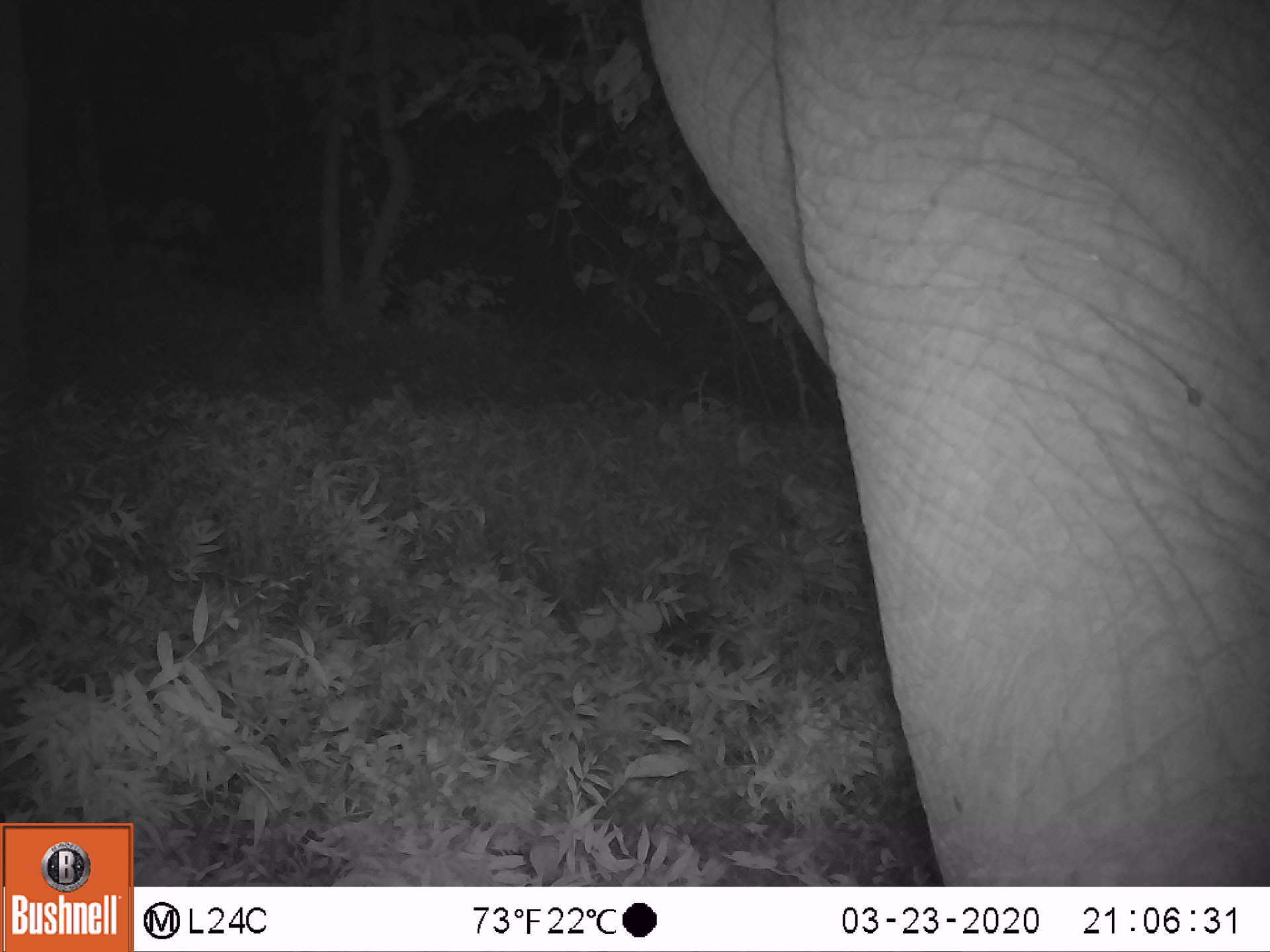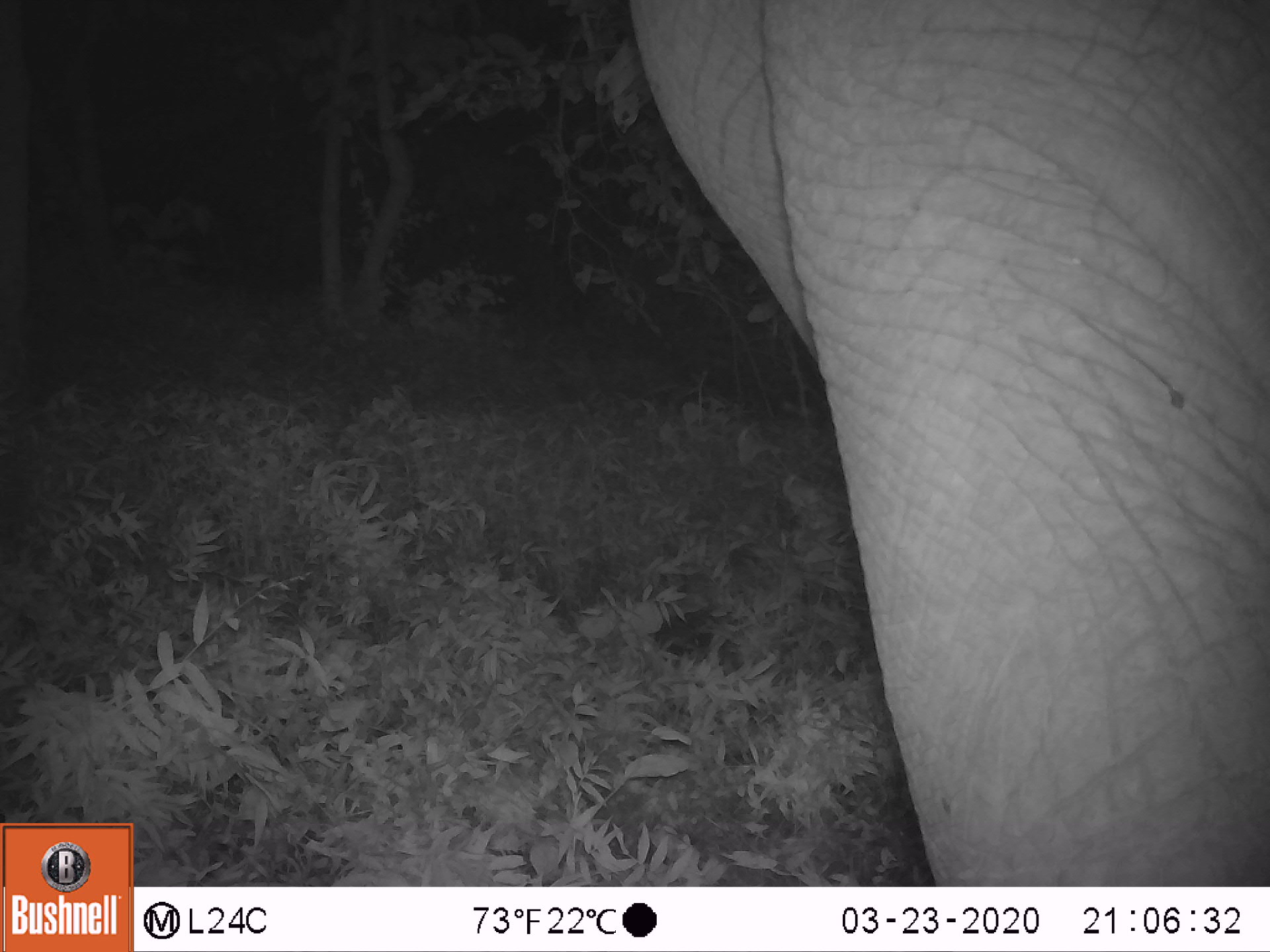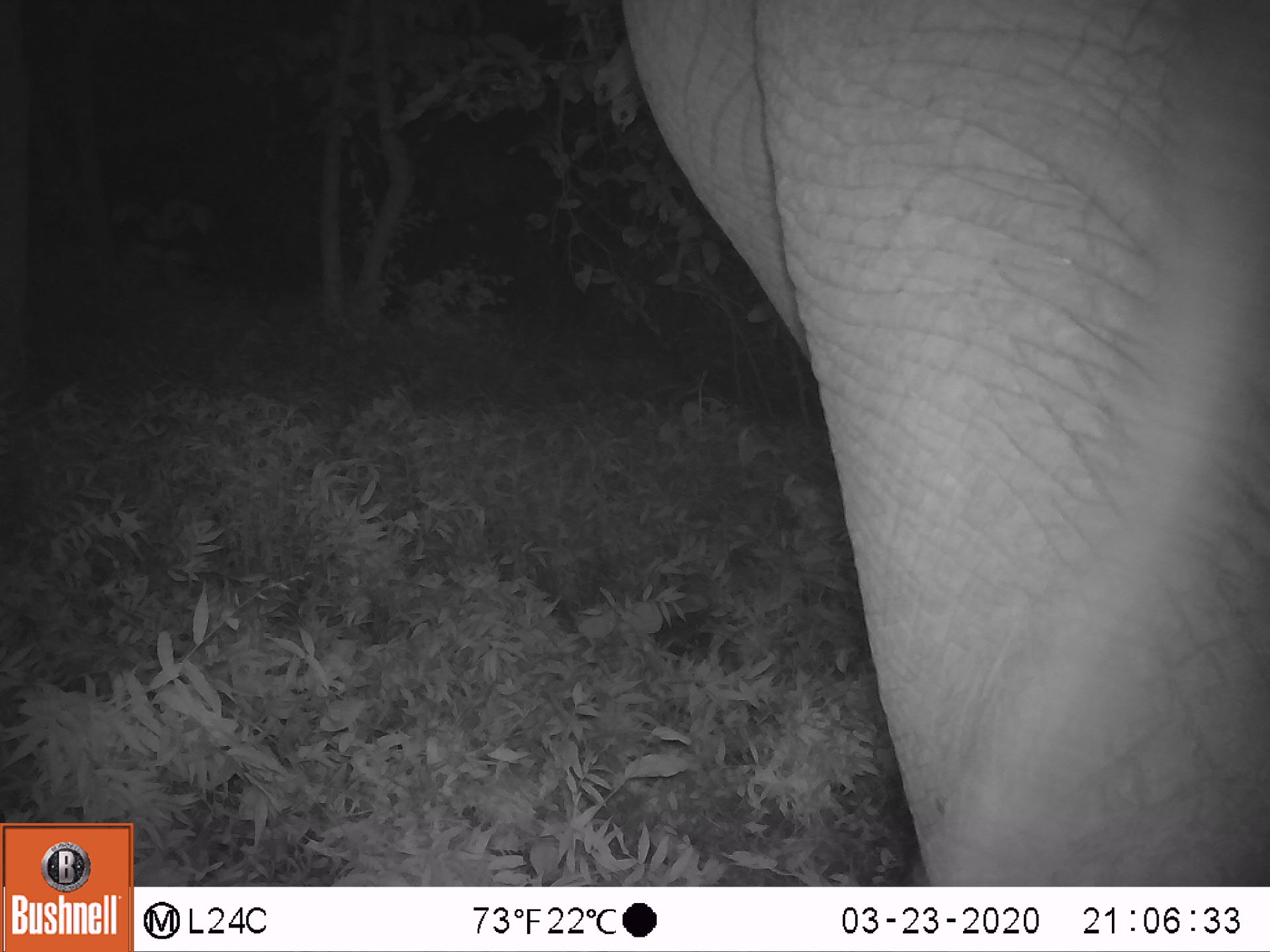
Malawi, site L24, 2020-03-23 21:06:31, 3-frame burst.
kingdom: Animalia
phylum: Chordata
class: Mammalia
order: Proboscidea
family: Elephantidae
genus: Loxodonta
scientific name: Loxodonta africana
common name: african savanna elephant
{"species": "african savanna elephant (Loxodonta africana)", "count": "1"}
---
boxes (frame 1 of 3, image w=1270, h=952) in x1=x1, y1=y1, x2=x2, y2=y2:
african savanna elephant: x1=631, y1=0, x2=1270, y2=880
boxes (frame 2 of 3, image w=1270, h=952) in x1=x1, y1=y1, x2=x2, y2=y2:
african savanna elephant: x1=629, y1=0, x2=1268, y2=880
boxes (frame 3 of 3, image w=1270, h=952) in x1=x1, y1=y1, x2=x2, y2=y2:
african savanna elephant: x1=615, y1=0, x2=1268, y2=880